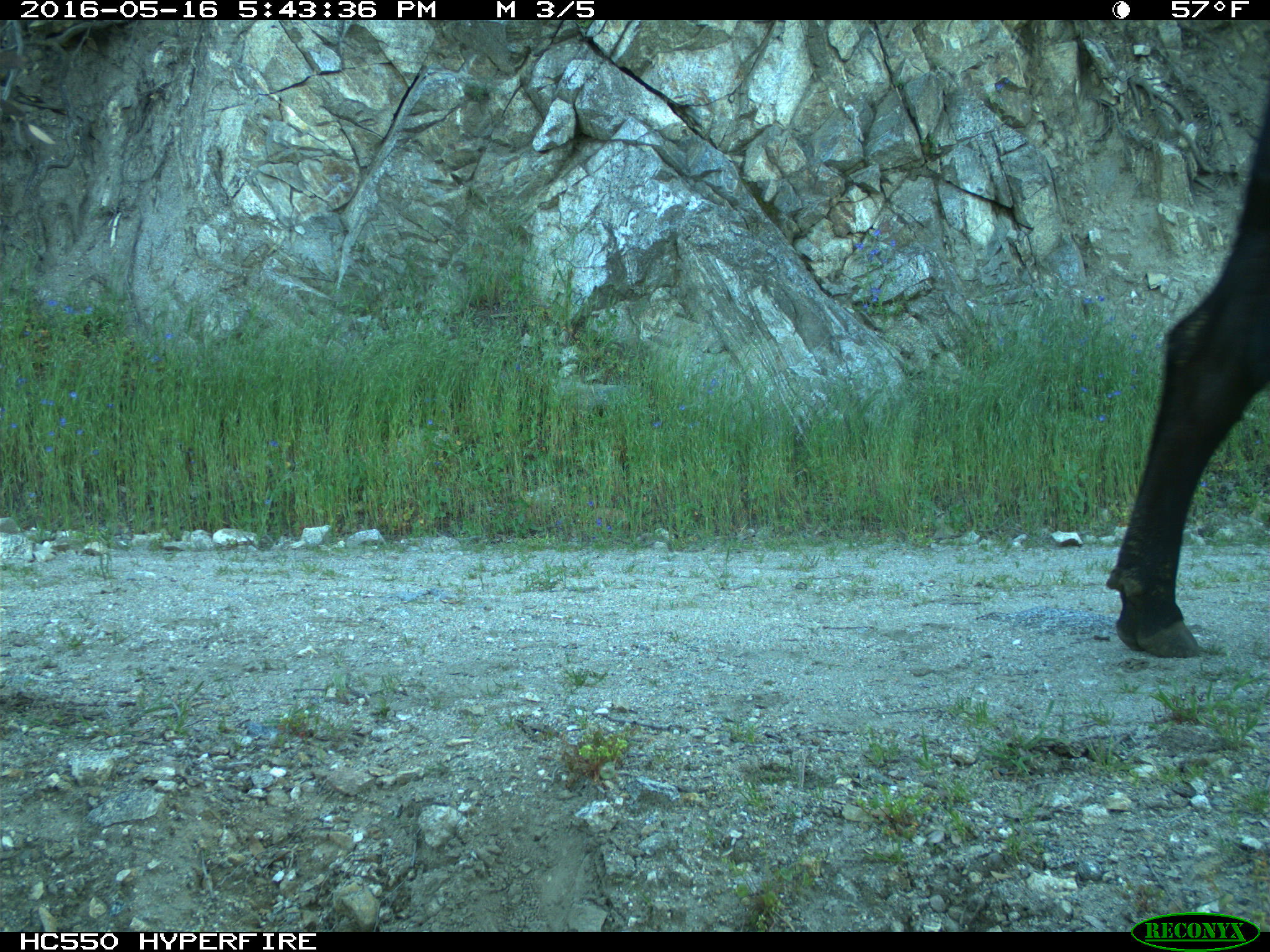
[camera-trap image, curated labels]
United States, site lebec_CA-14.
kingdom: Animalia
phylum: Chordata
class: Mammalia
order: Artiodactyla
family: Bovidae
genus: Bos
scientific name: Bos taurus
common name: domestic cow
Bos taurus (domestic cow).